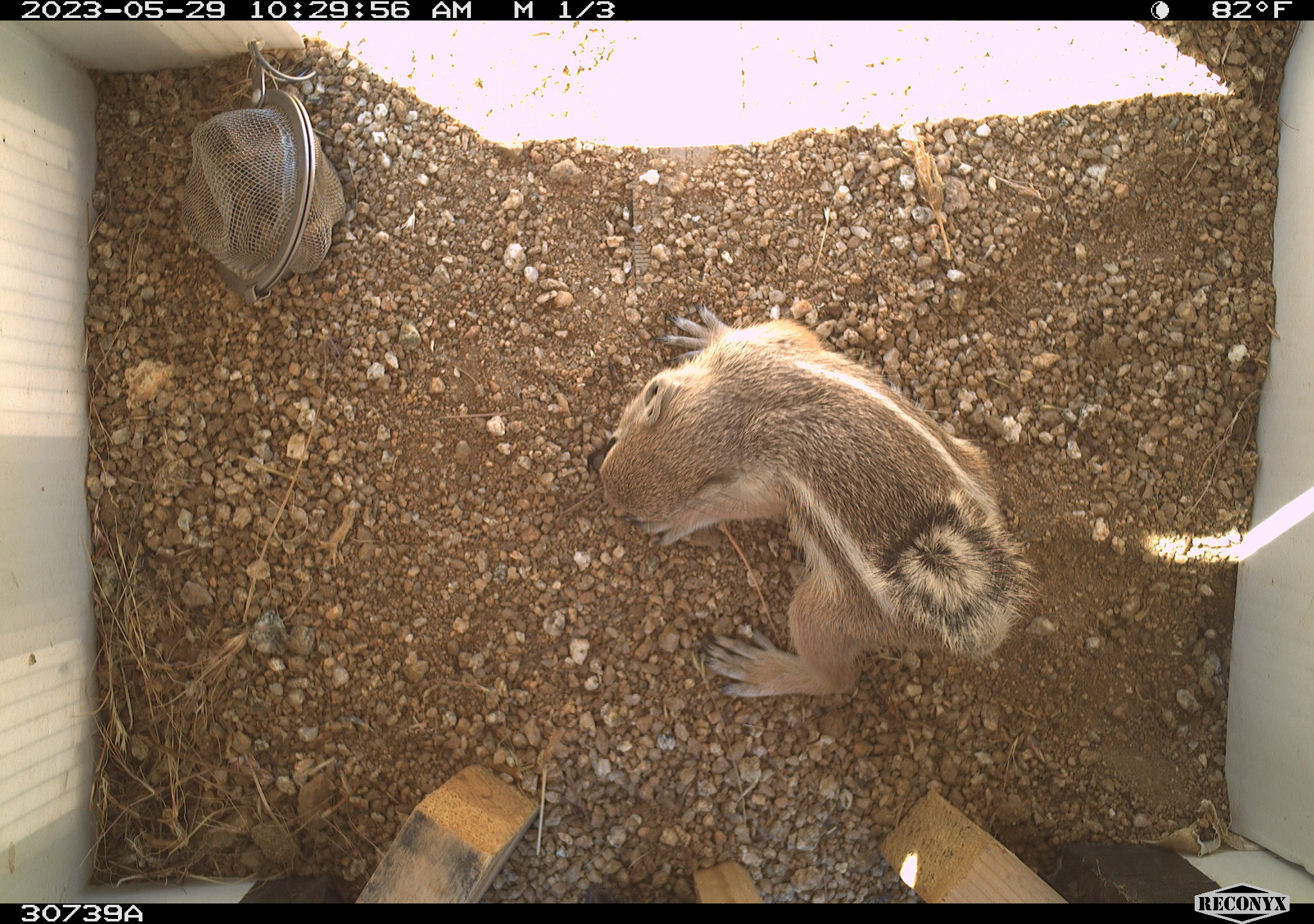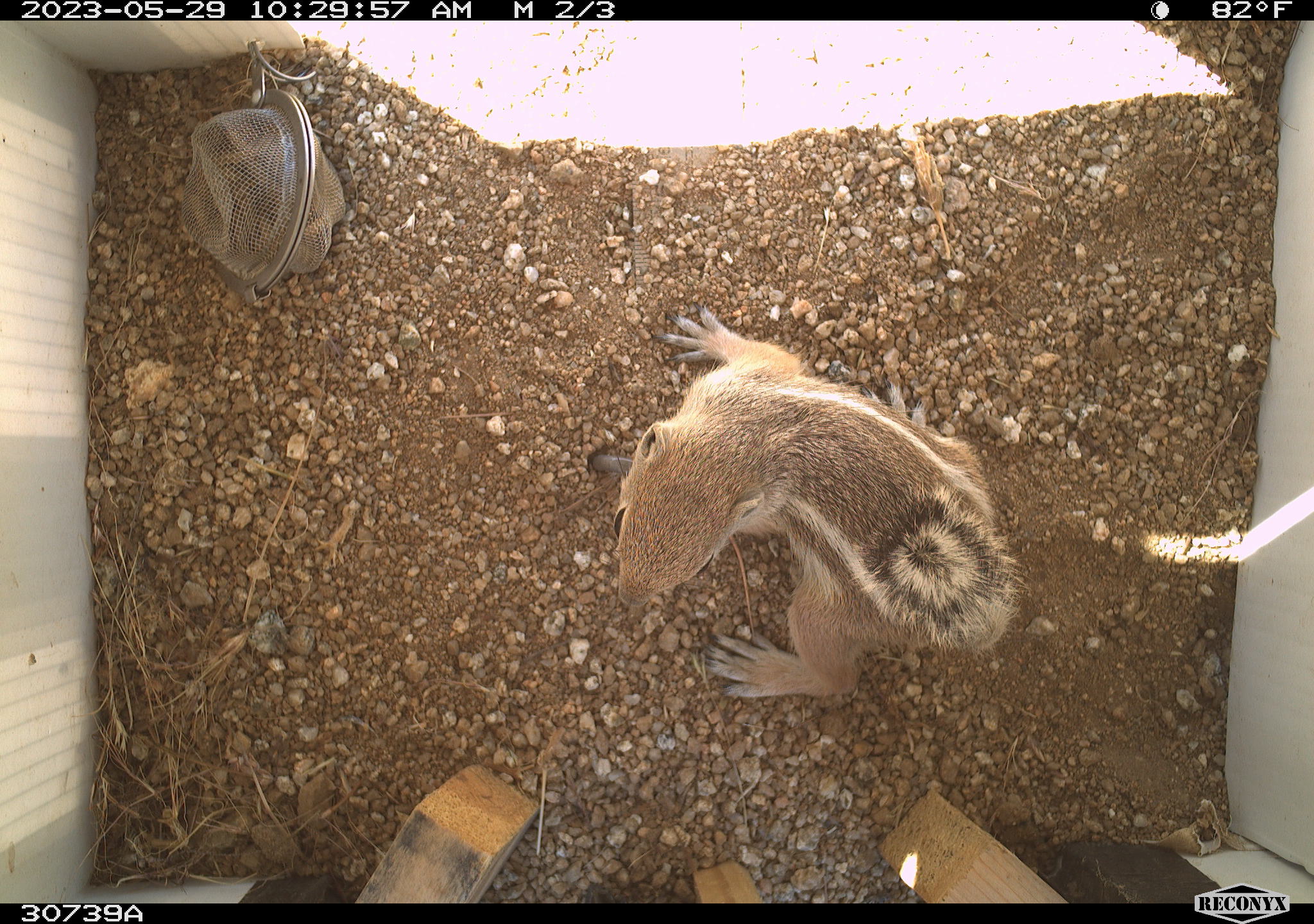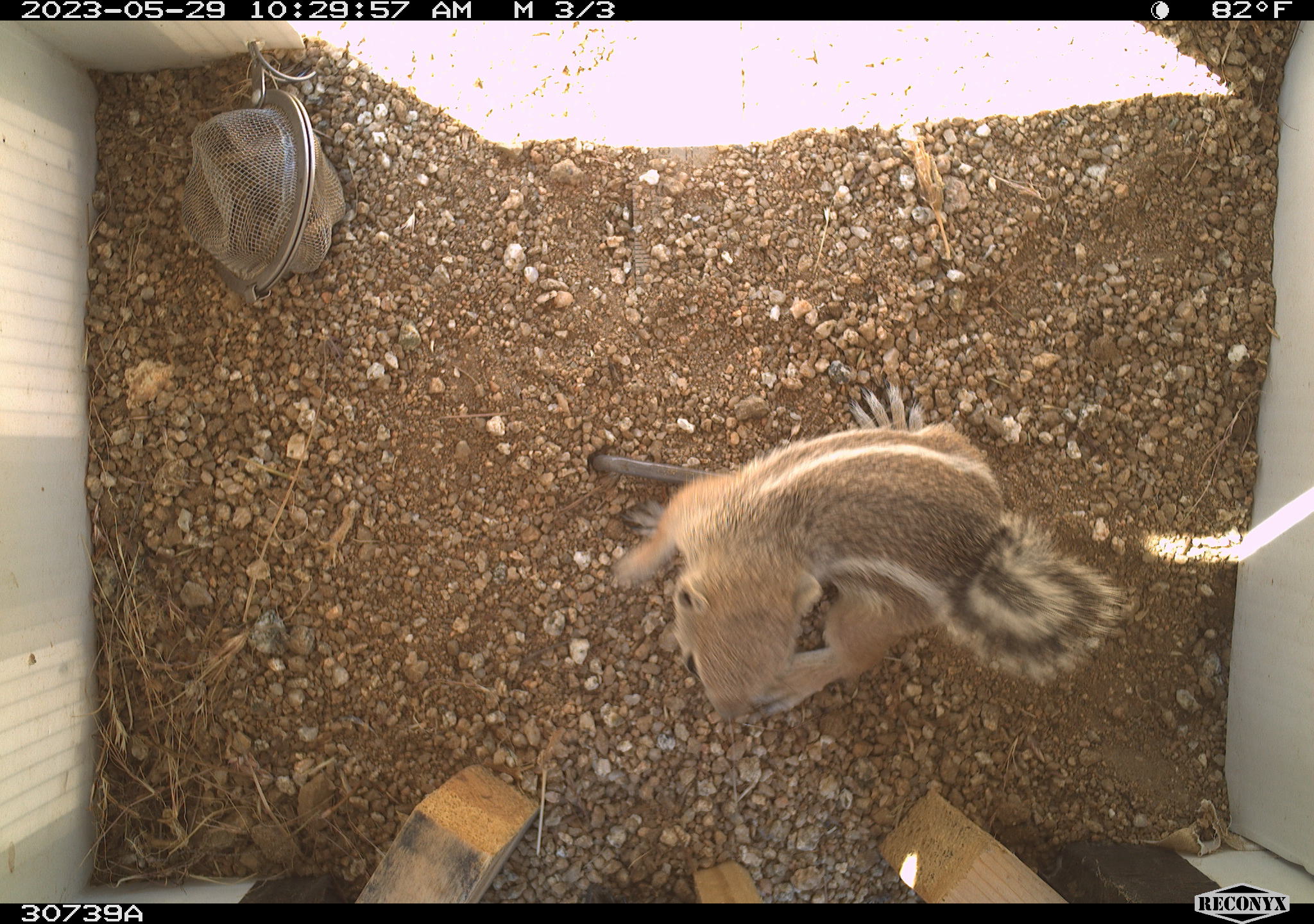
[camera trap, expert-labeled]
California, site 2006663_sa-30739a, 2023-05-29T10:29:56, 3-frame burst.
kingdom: Animalia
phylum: Chordata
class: Mammalia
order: Rodentia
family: Sciuridae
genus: Ammospermophilus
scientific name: Ammospermophilus leucurus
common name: white-tailed antelope squirrel